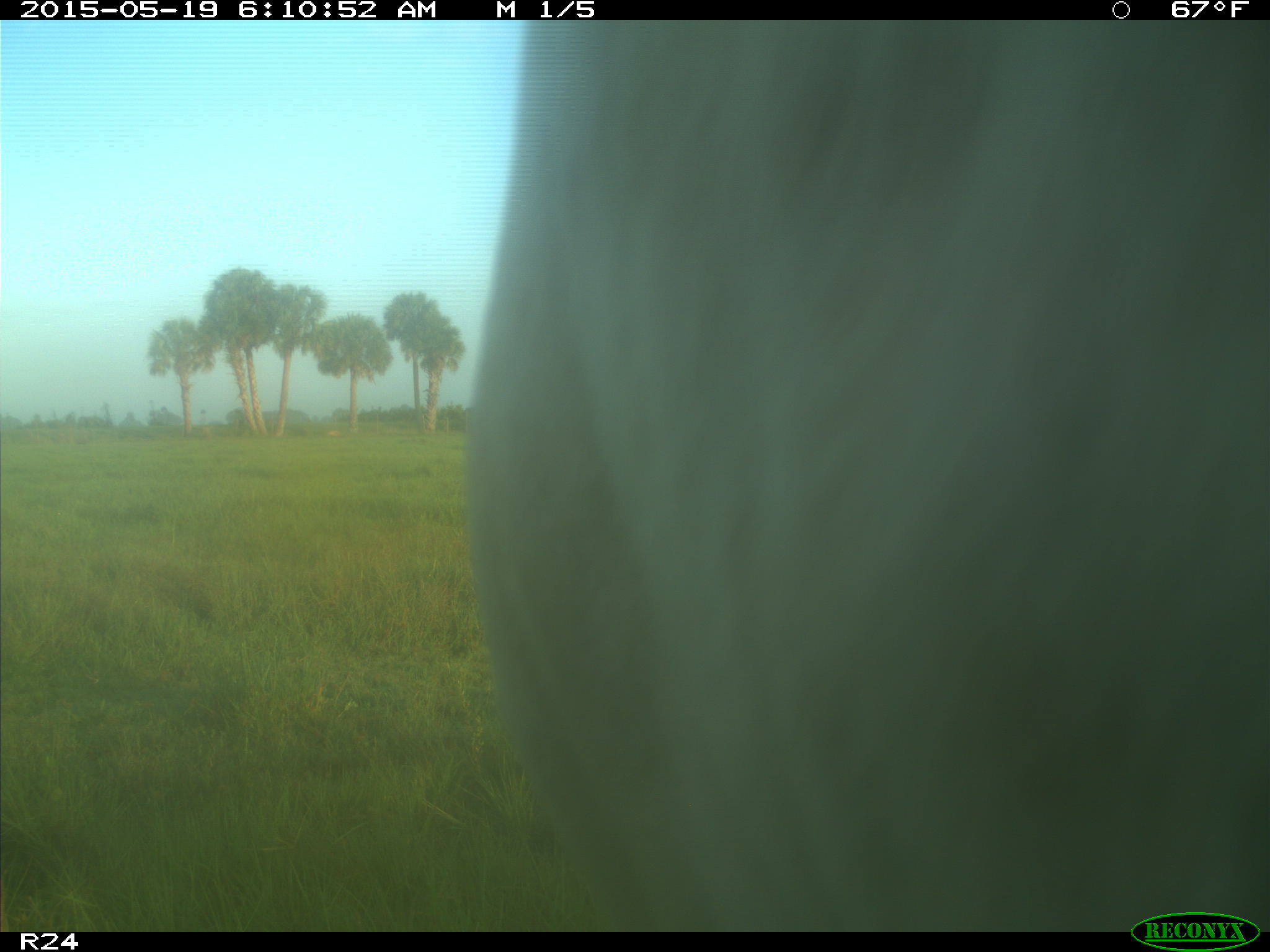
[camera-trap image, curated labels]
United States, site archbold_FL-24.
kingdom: Animalia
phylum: Chordata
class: Mammalia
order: Artiodactyla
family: Bovidae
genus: Bos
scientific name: Bos taurus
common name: domestic cow